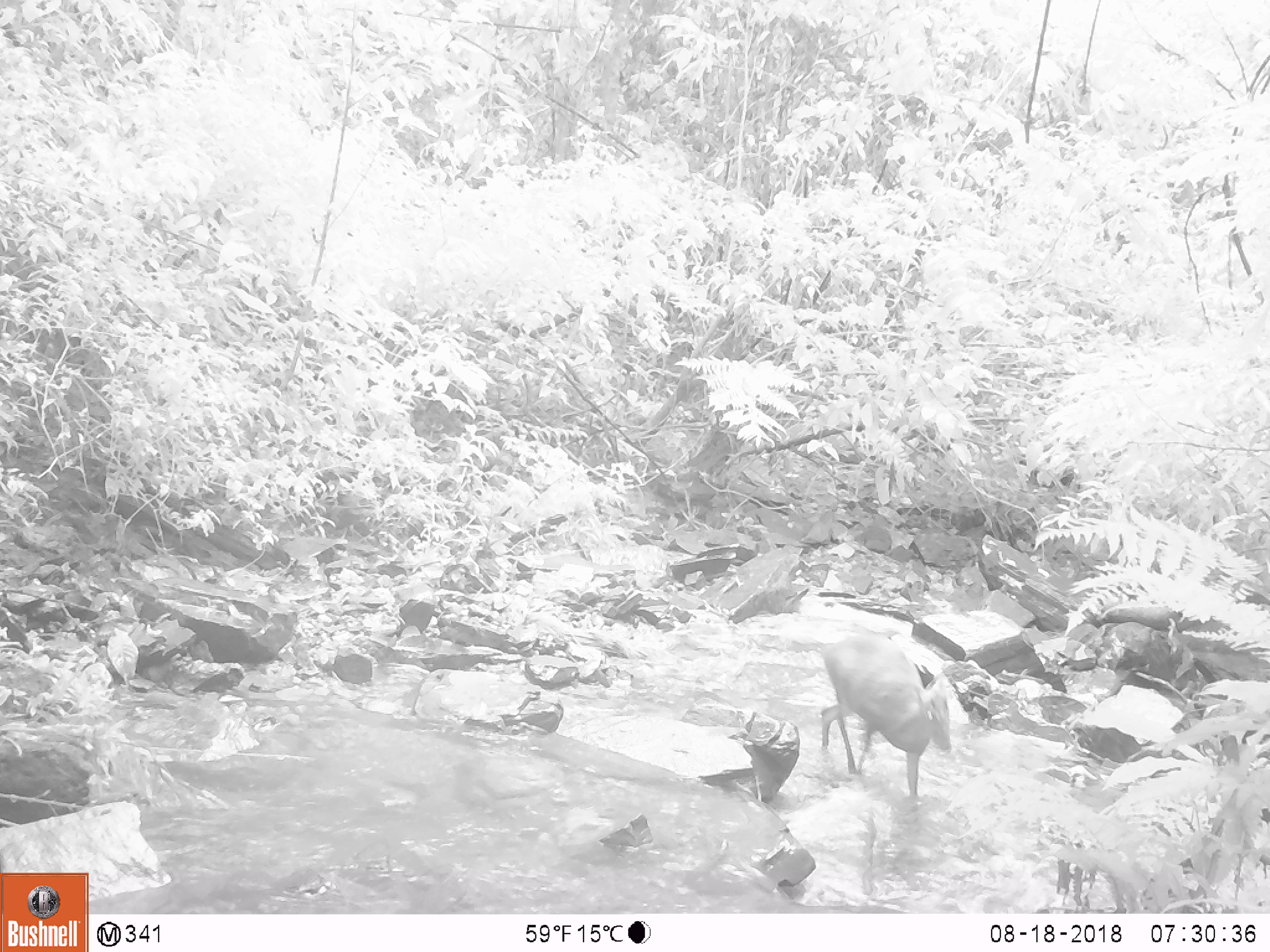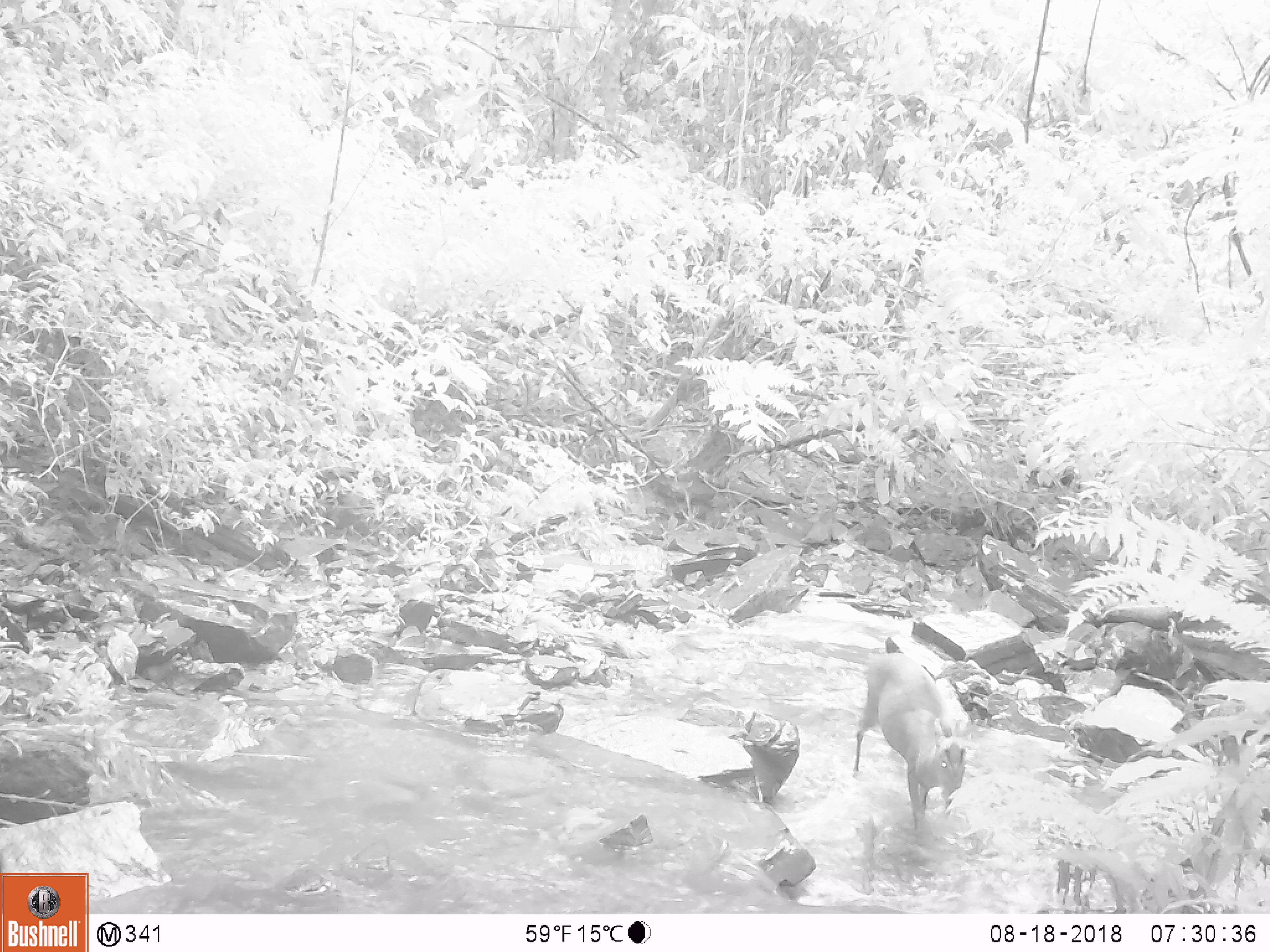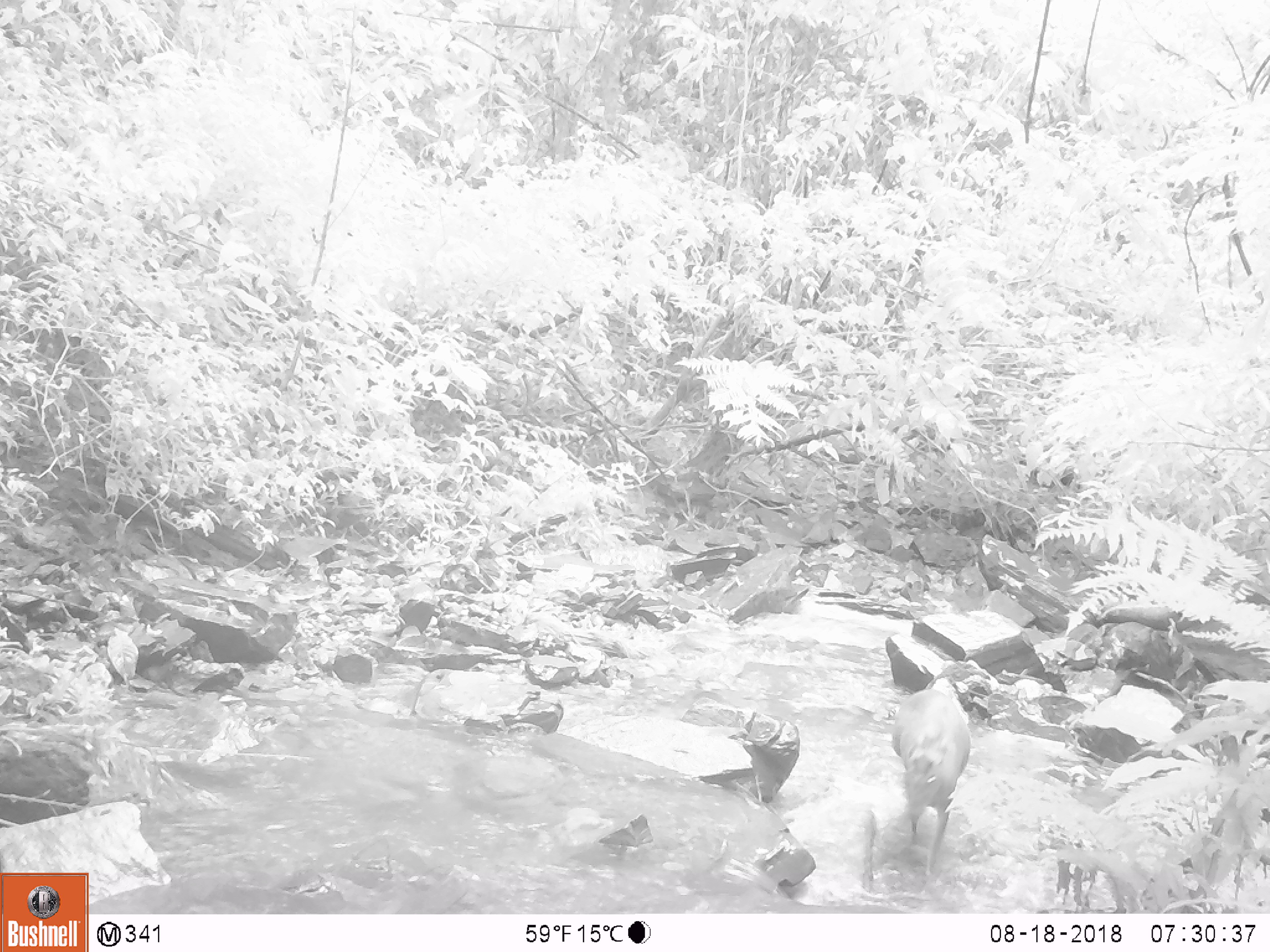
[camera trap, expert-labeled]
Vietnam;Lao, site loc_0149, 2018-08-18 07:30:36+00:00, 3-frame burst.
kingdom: Animalia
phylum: Chordata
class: Mammalia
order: Artiodactyla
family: Cervidae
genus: Muntiacus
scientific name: Muntiacus rooseveltorum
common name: roosevelt's muntjac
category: roosevelts muntjac group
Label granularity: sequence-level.